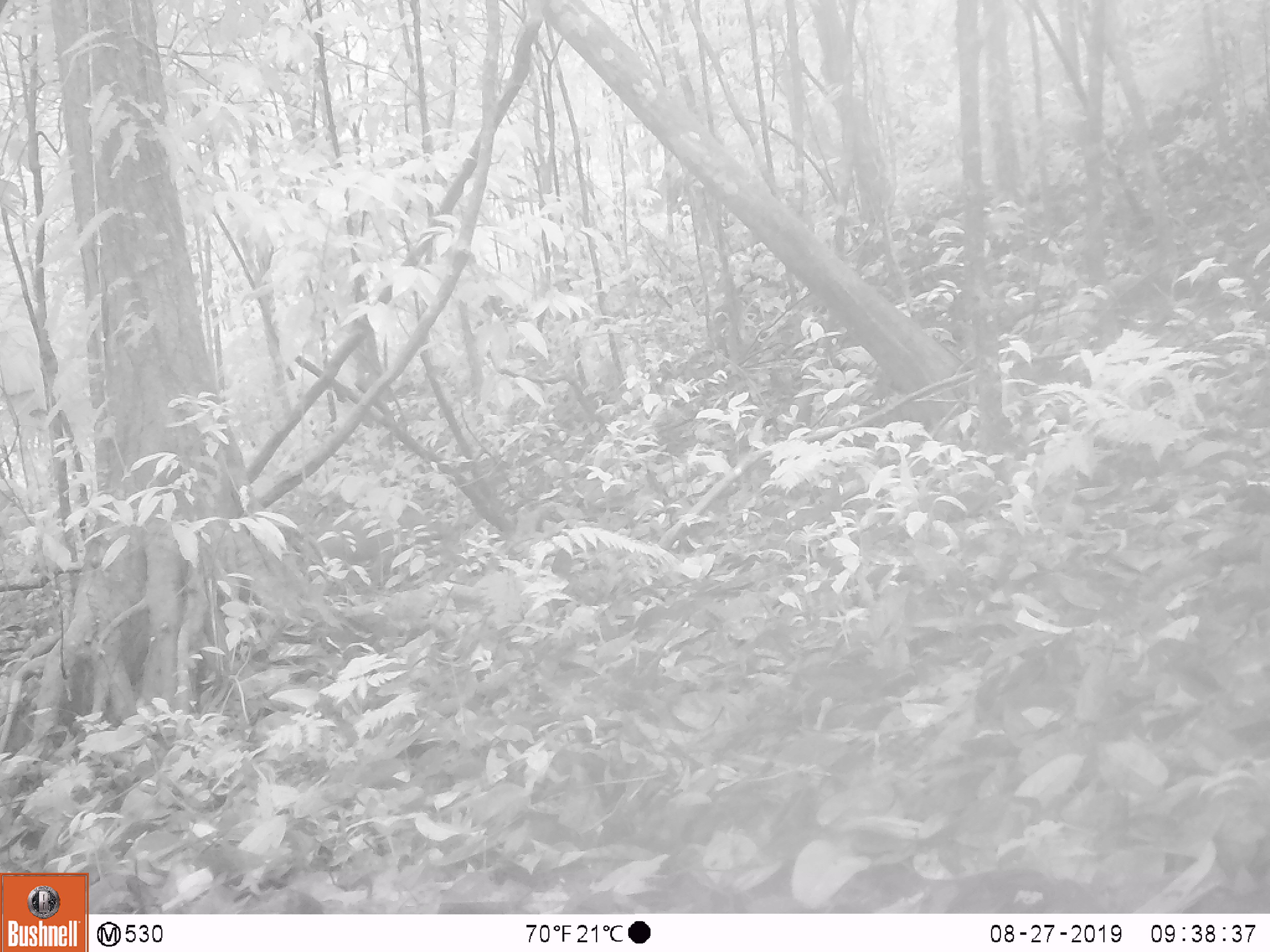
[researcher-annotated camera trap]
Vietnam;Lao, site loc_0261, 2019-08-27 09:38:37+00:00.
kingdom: Animalia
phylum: Chordata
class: Mammalia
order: Artiodactyla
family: Suidae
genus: Sus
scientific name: Sus scrofa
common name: eurasian wild pig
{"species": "eurasian wild pig (Sus scrofa)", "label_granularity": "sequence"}